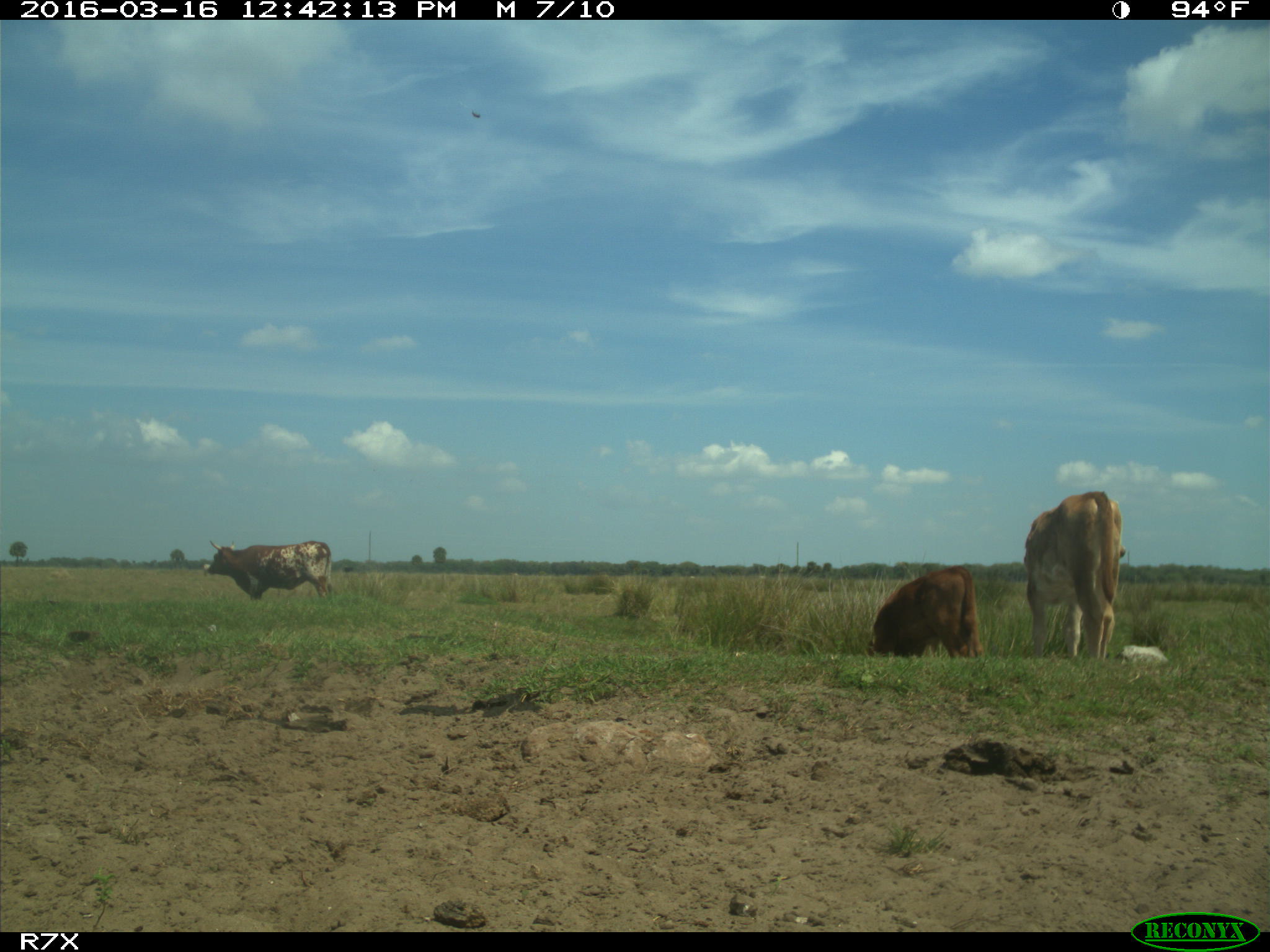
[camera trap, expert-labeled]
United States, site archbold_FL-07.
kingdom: Animalia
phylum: Chordata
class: Mammalia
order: Artiodactyla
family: Bovidae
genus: Bos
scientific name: Bos taurus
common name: domestic cow